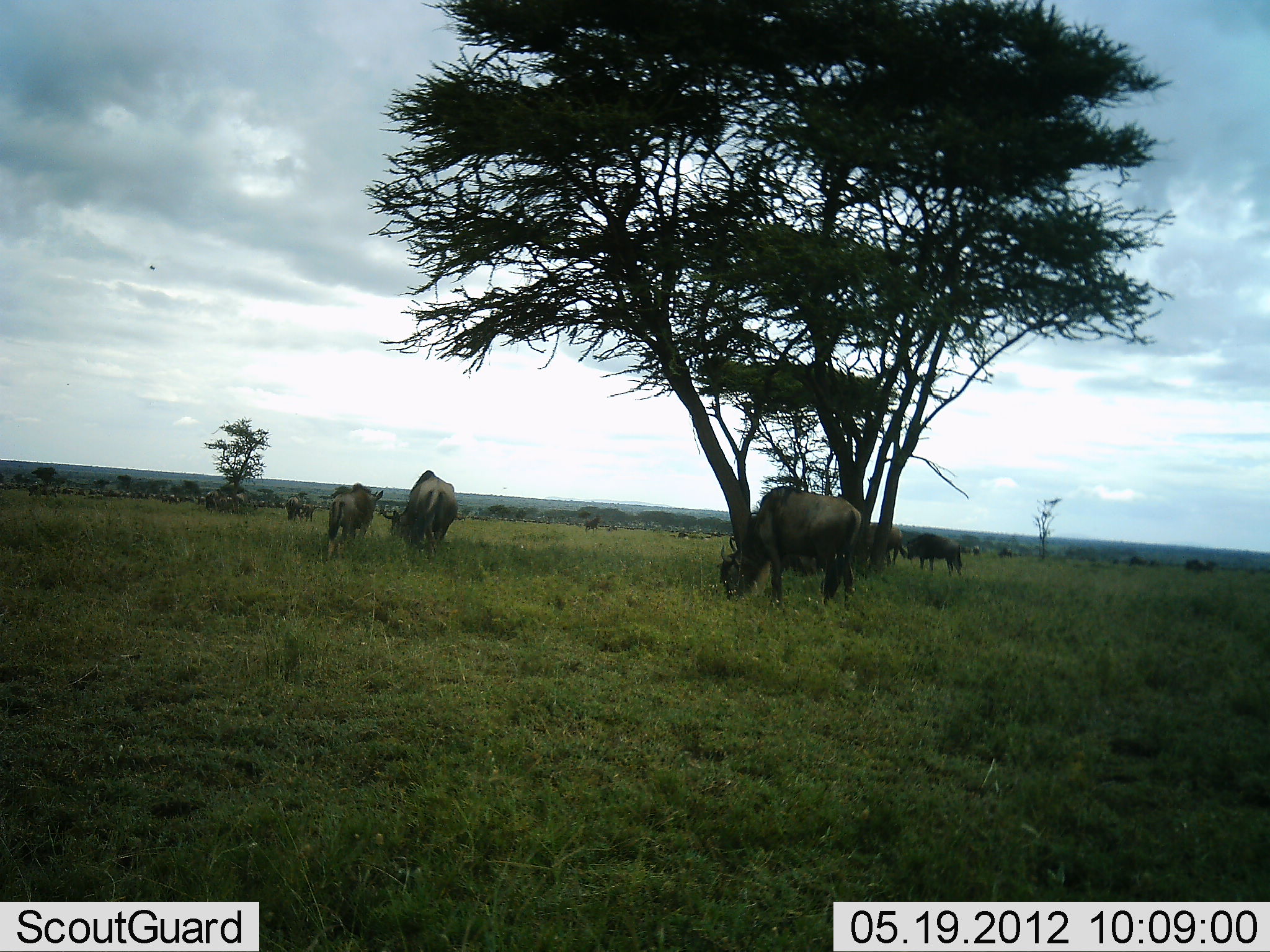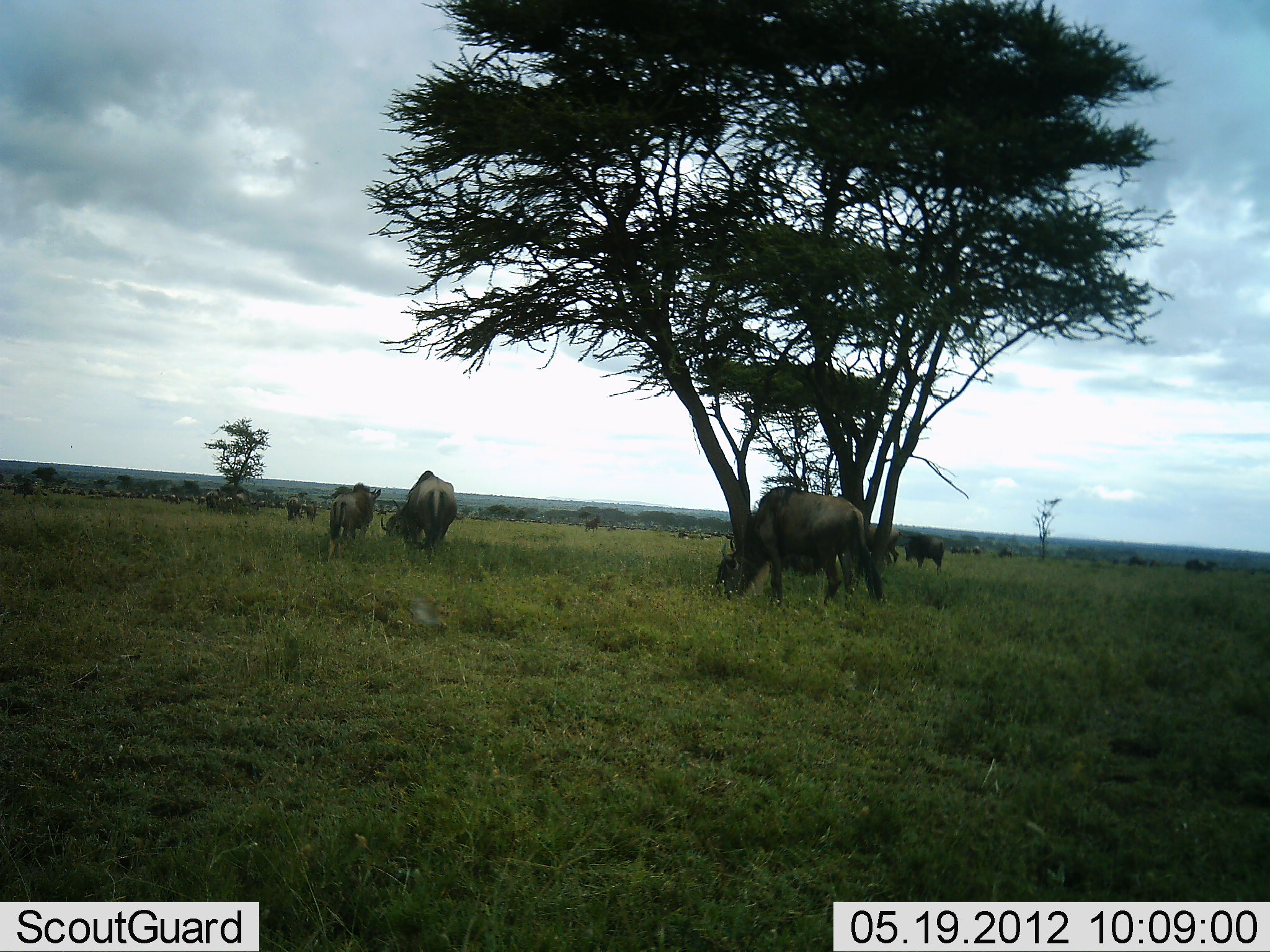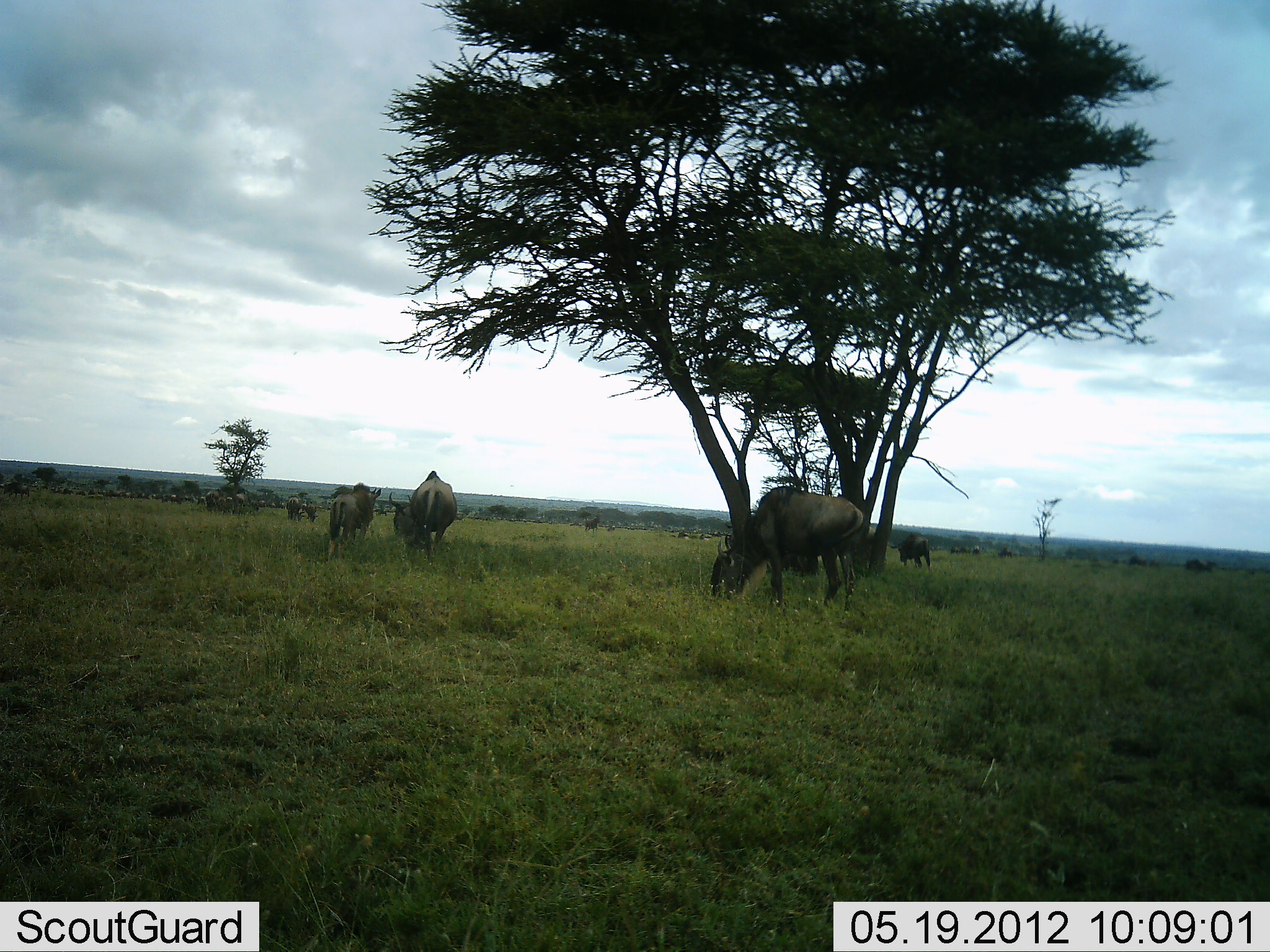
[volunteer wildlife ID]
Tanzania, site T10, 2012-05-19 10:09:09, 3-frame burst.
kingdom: Animalia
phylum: Chordata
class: Mammalia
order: Artiodactyla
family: Bovidae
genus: Connochaetes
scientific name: Connochaetes taurinus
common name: blue wildebeest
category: wildebeest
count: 11-50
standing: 60%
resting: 0%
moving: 30%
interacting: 0%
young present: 0%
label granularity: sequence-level